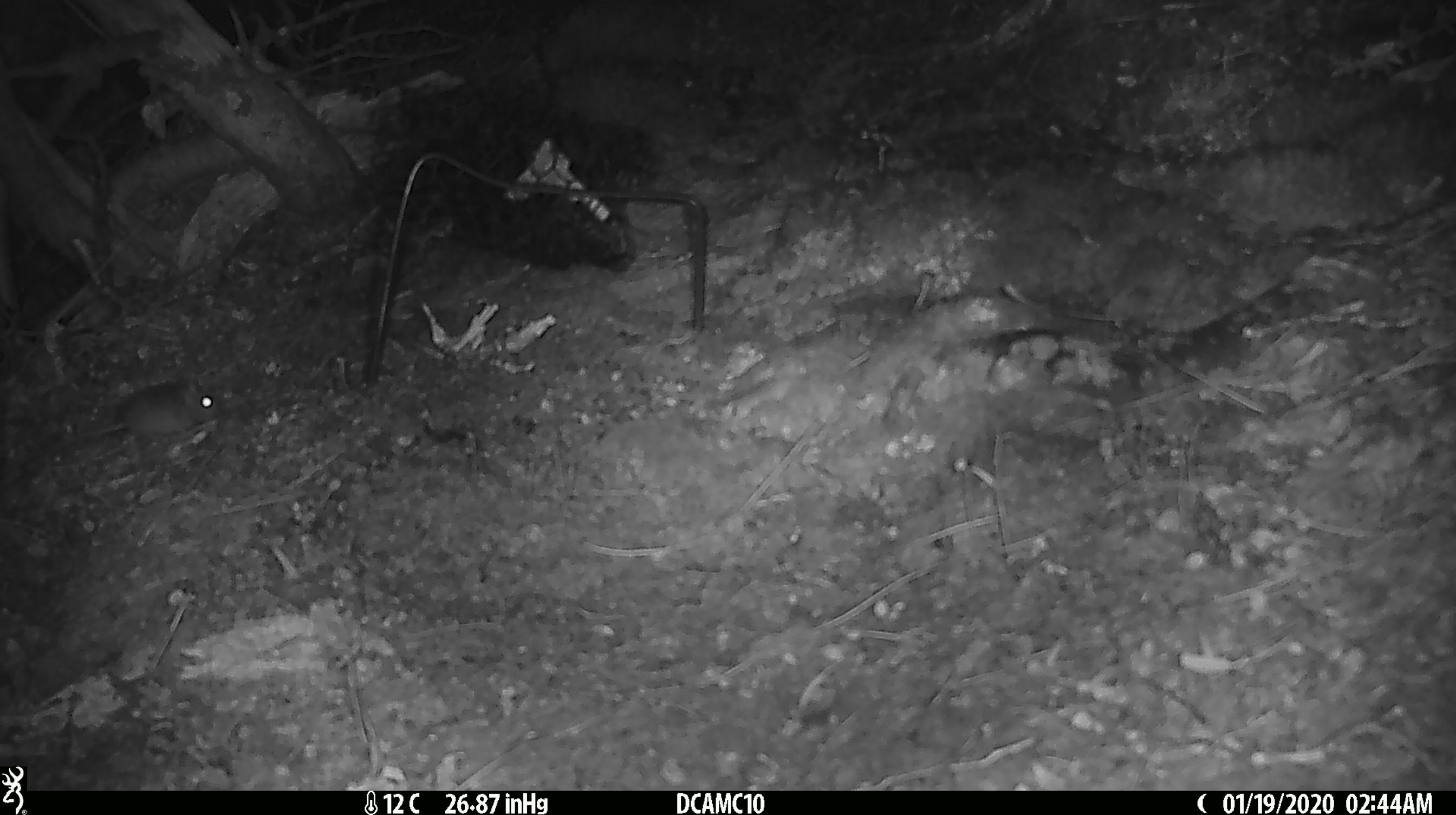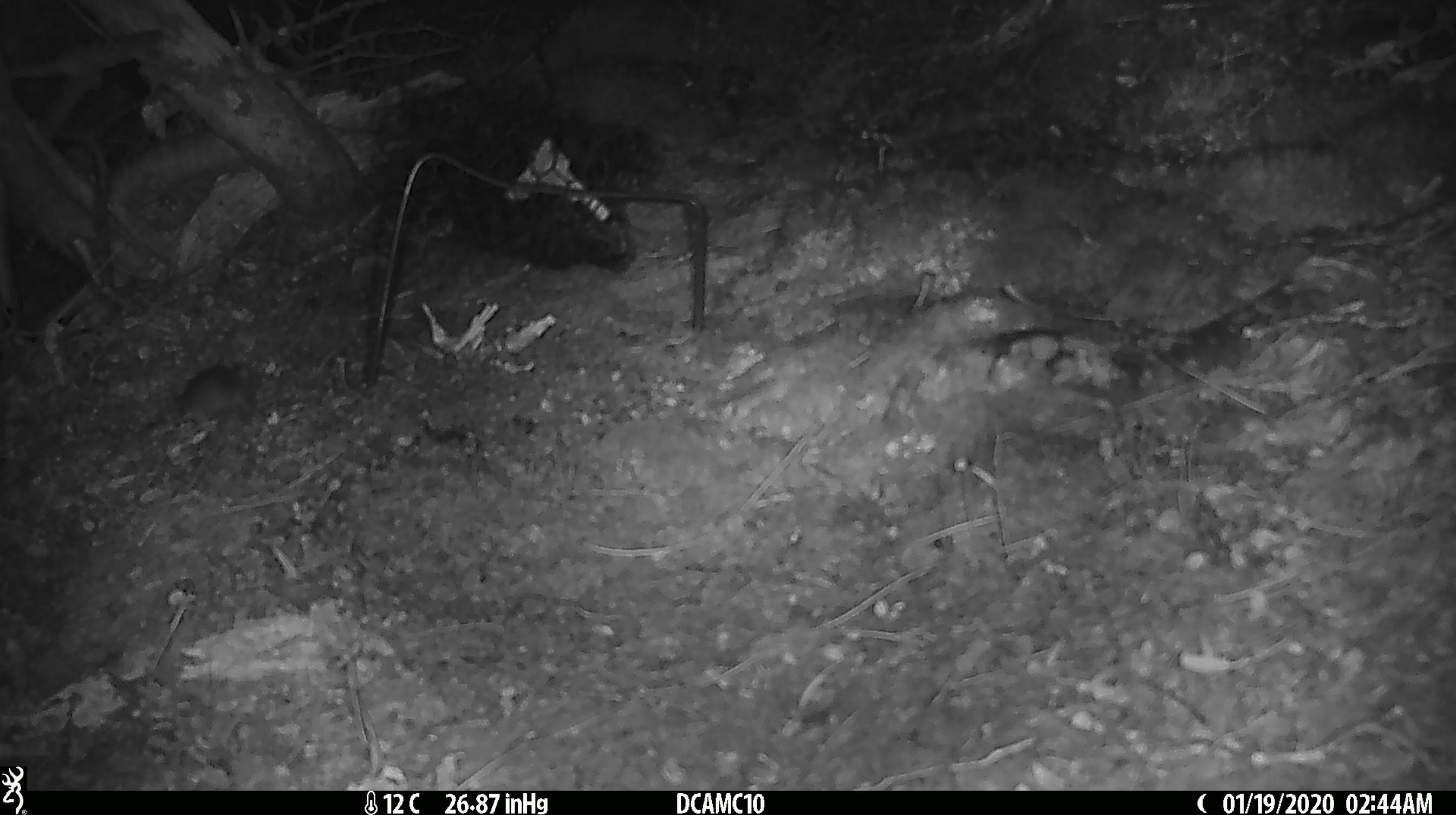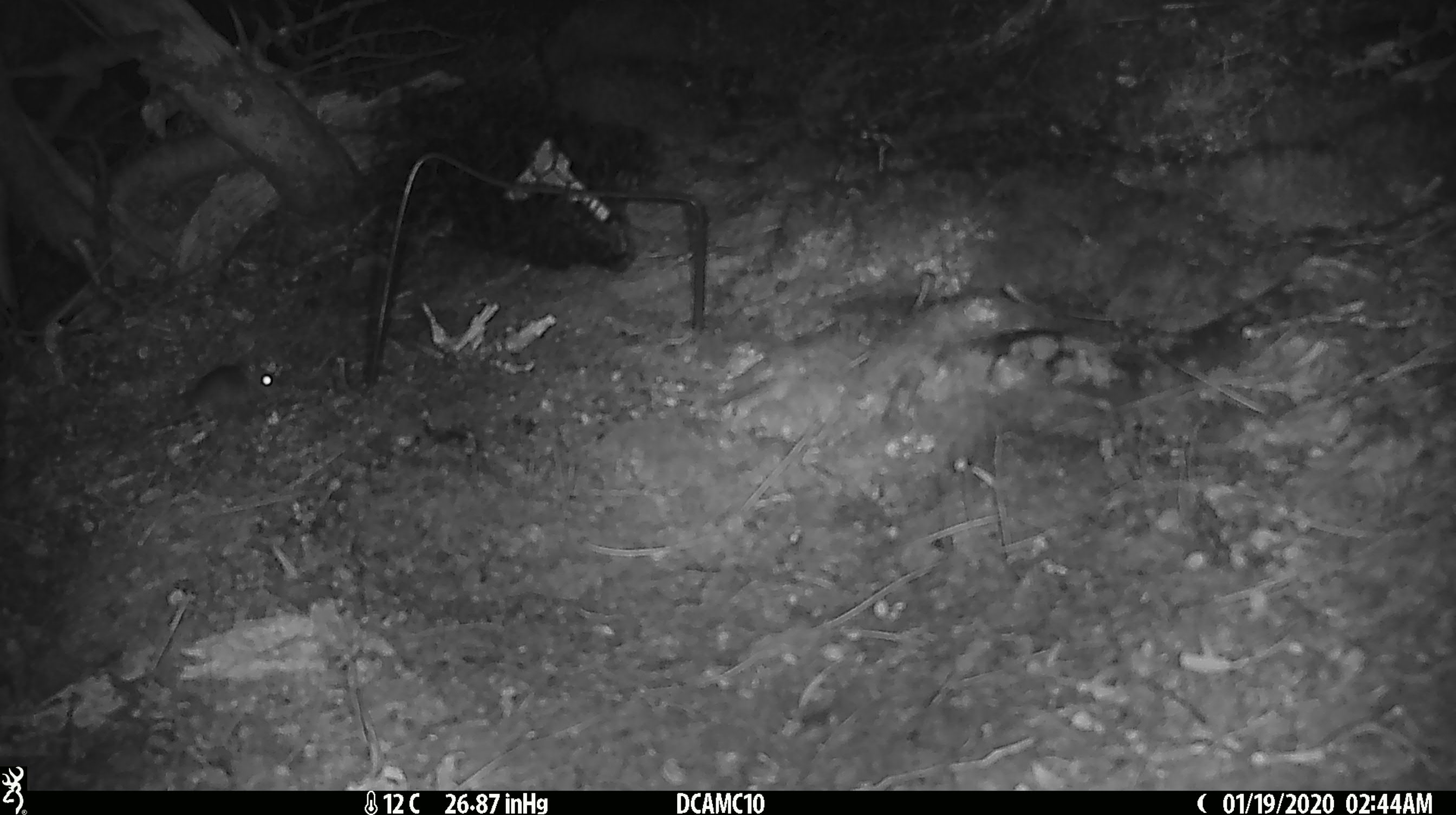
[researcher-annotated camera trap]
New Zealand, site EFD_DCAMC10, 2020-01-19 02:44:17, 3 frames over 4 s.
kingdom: Animalia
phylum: Chordata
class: Mammalia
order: Rodentia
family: Muridae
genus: Mus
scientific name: Mus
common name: mouse